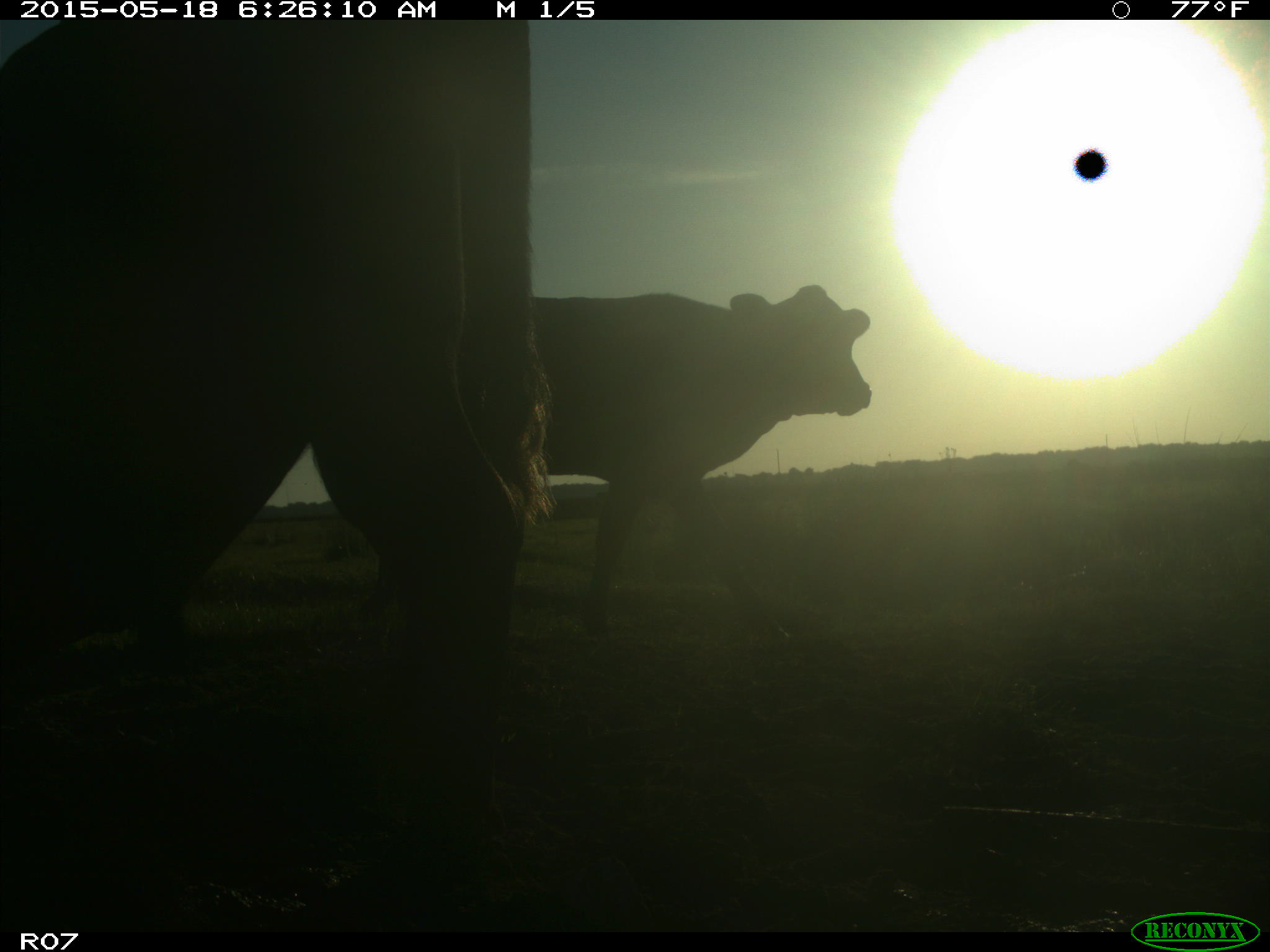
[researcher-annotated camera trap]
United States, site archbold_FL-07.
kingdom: Animalia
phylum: Chordata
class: Mammalia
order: Artiodactyla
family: Bovidae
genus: Bos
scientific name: Bos taurus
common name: domestic cow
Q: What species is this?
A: Bos taurus (domestic cow).